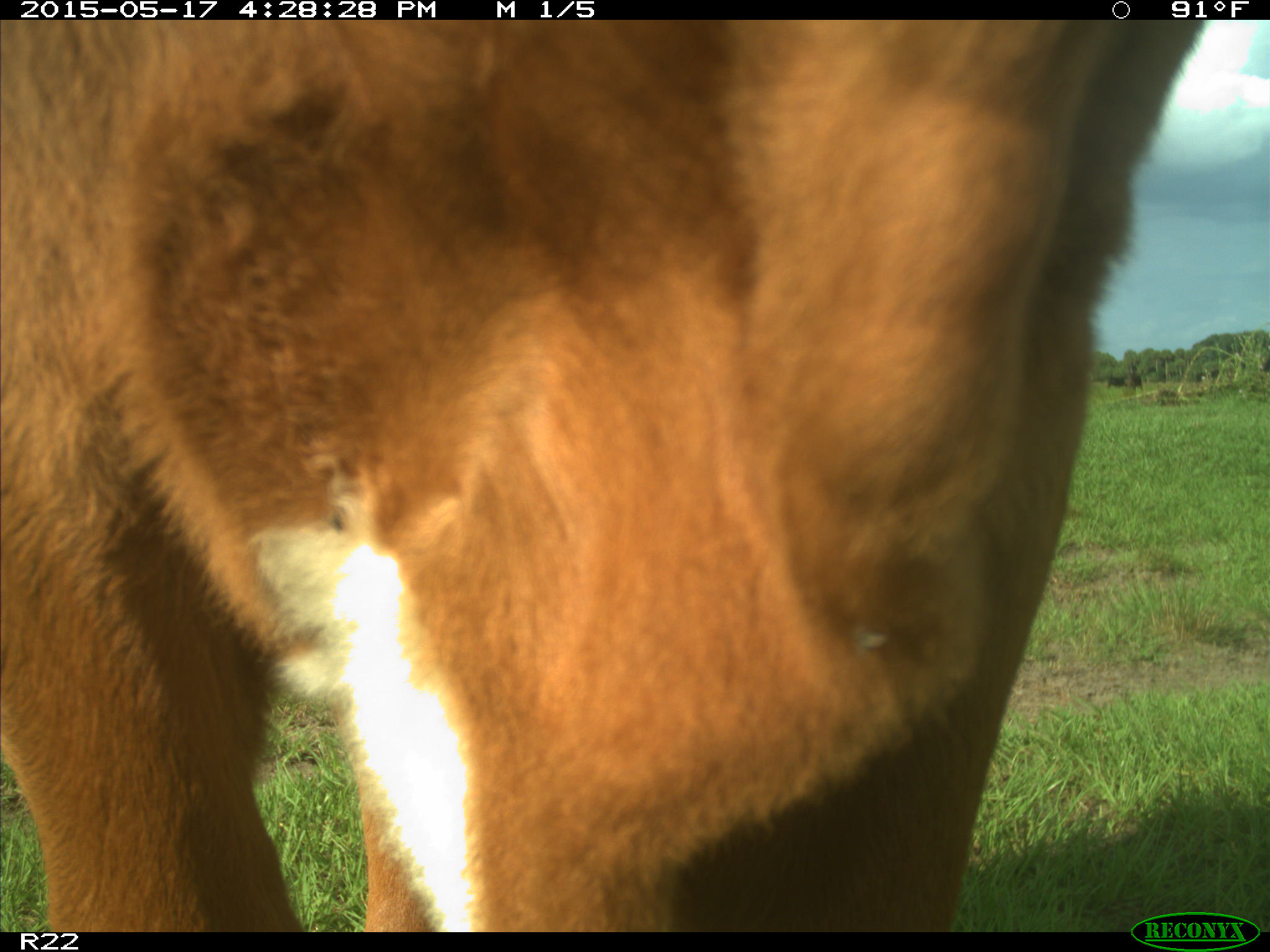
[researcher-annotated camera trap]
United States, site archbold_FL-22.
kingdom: Animalia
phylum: Chordata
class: Mammalia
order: Artiodactyla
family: Bovidae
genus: Bos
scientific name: Bos taurus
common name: domestic cow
Bos taurus (domestic cow).